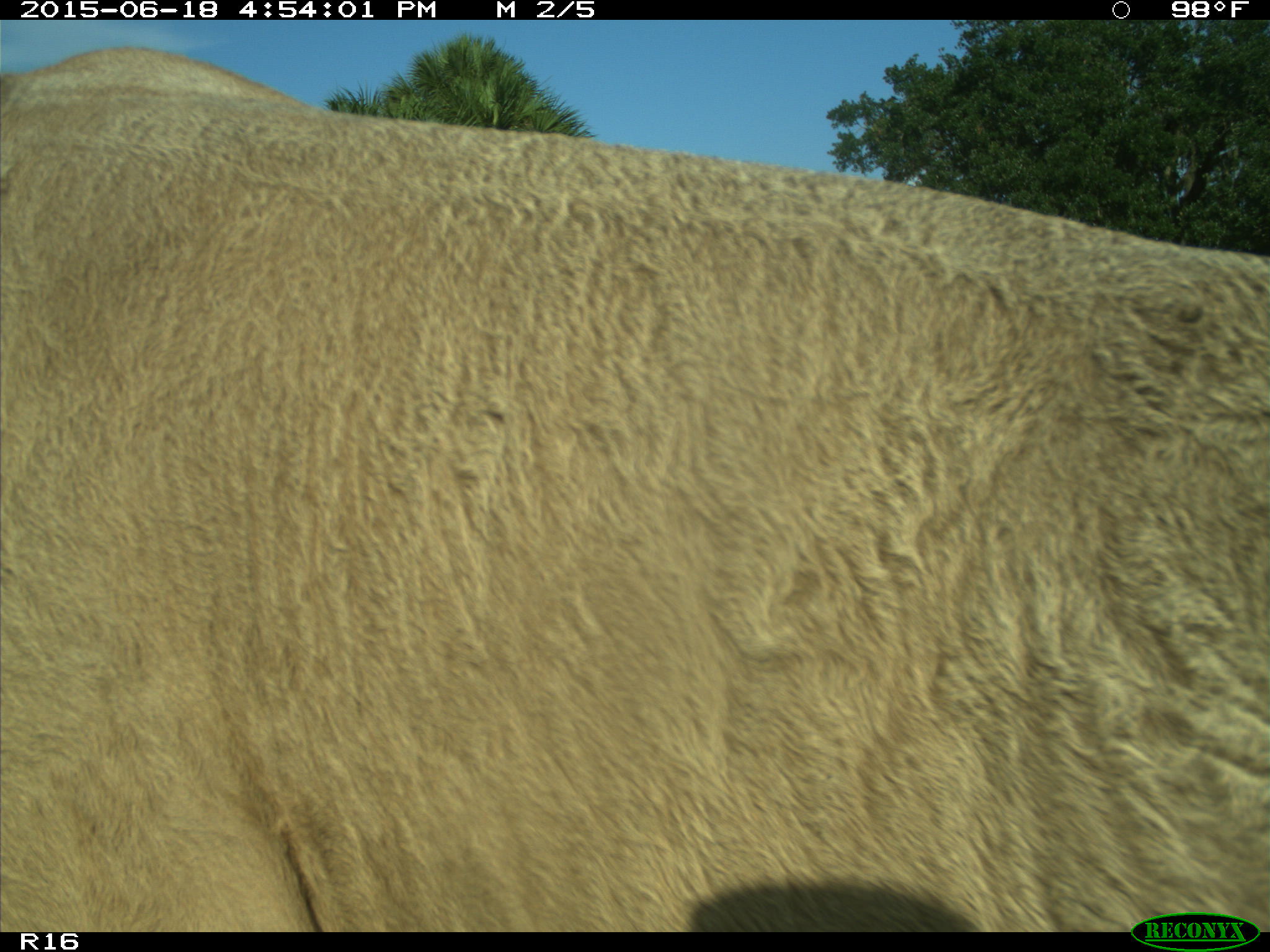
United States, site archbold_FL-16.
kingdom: Animalia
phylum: Chordata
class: Mammalia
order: Artiodactyla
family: Bovidae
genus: Bos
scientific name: Bos taurus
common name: domestic cow